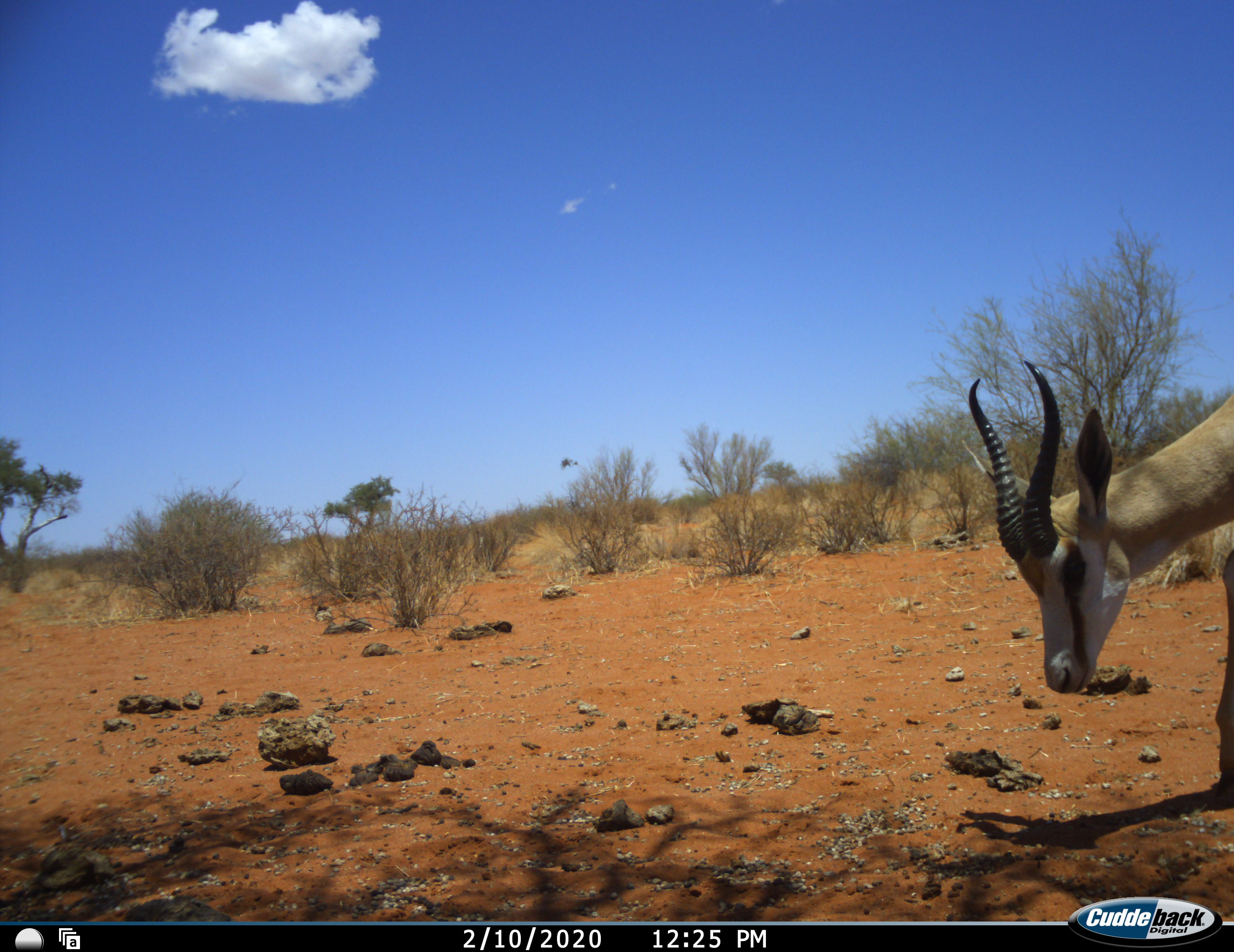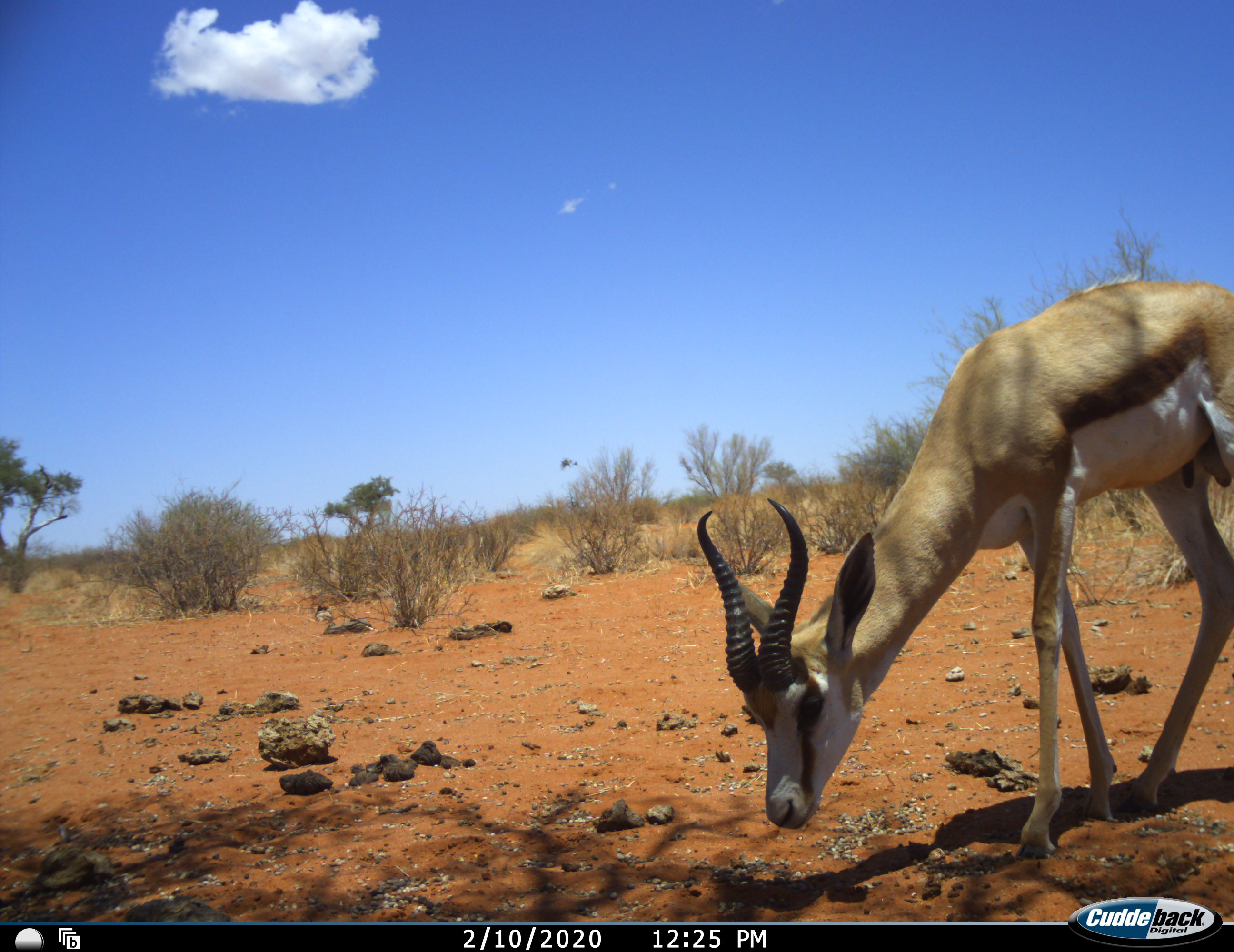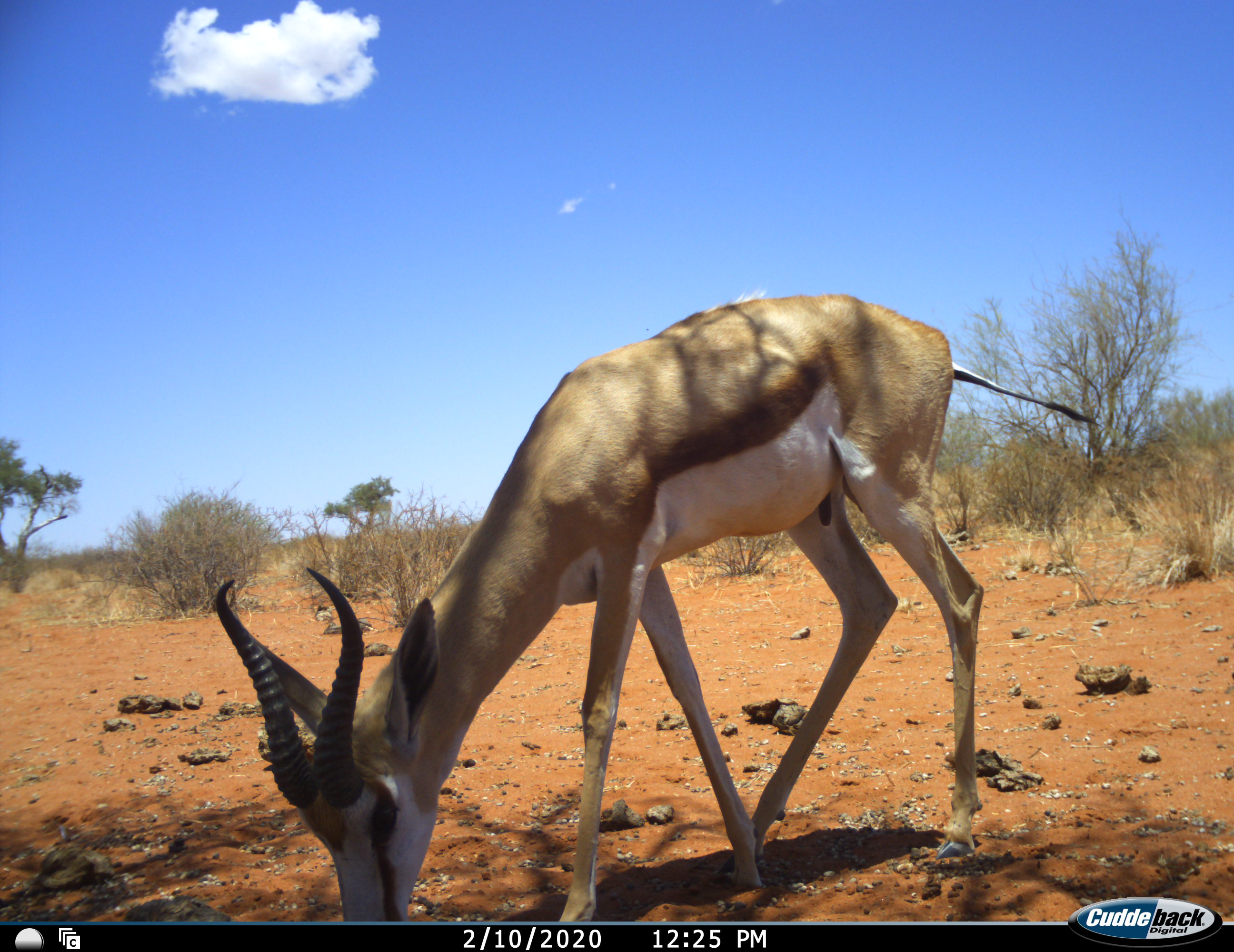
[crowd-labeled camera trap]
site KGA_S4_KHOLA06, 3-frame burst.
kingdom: Animalia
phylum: Chordata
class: Mammalia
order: Artiodactyla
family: Bovidae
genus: Antidorcas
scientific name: Antidorcas marsupialis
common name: springbok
Springbok (Antidorcas marsupialis), count 1. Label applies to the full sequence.